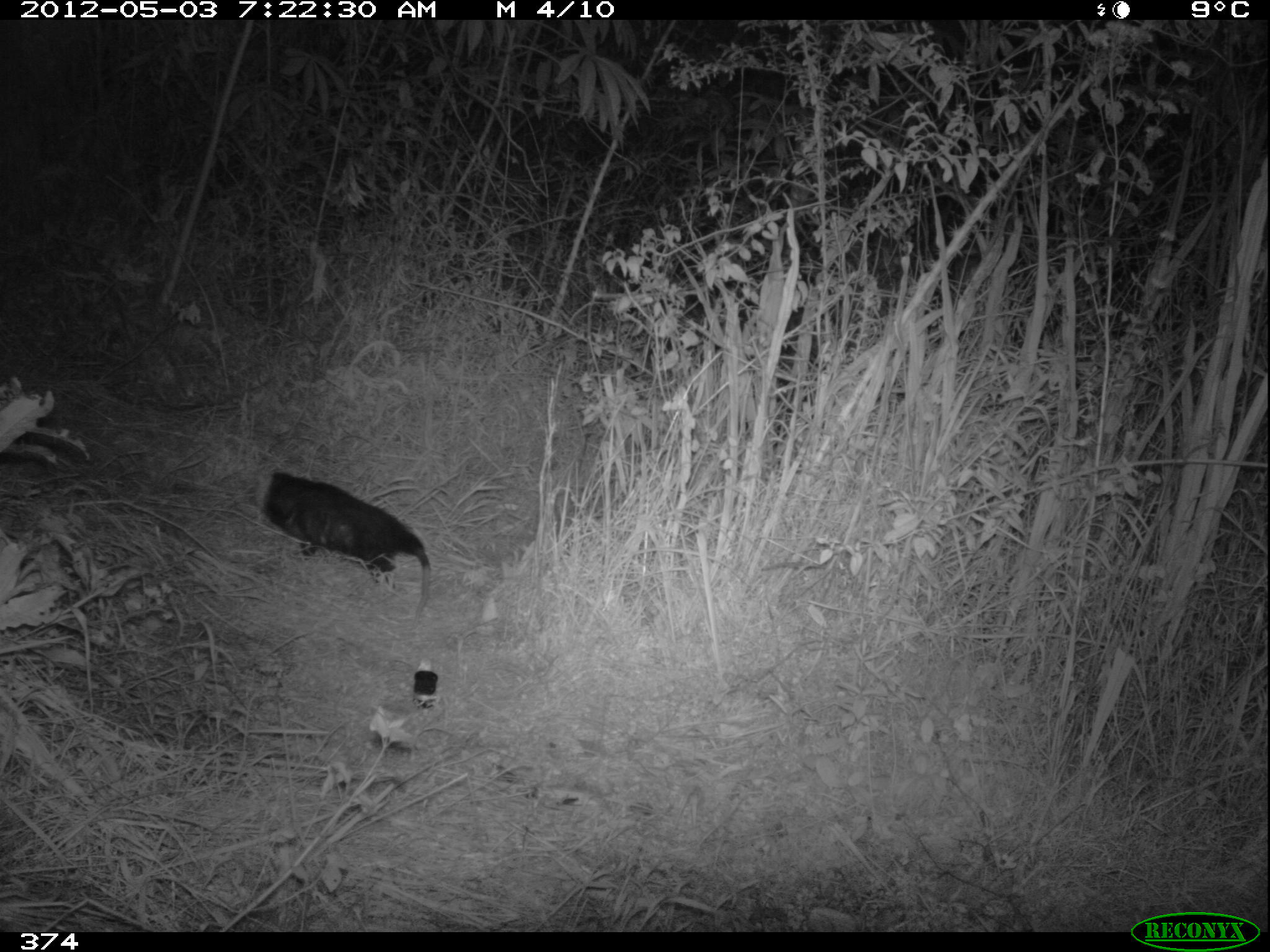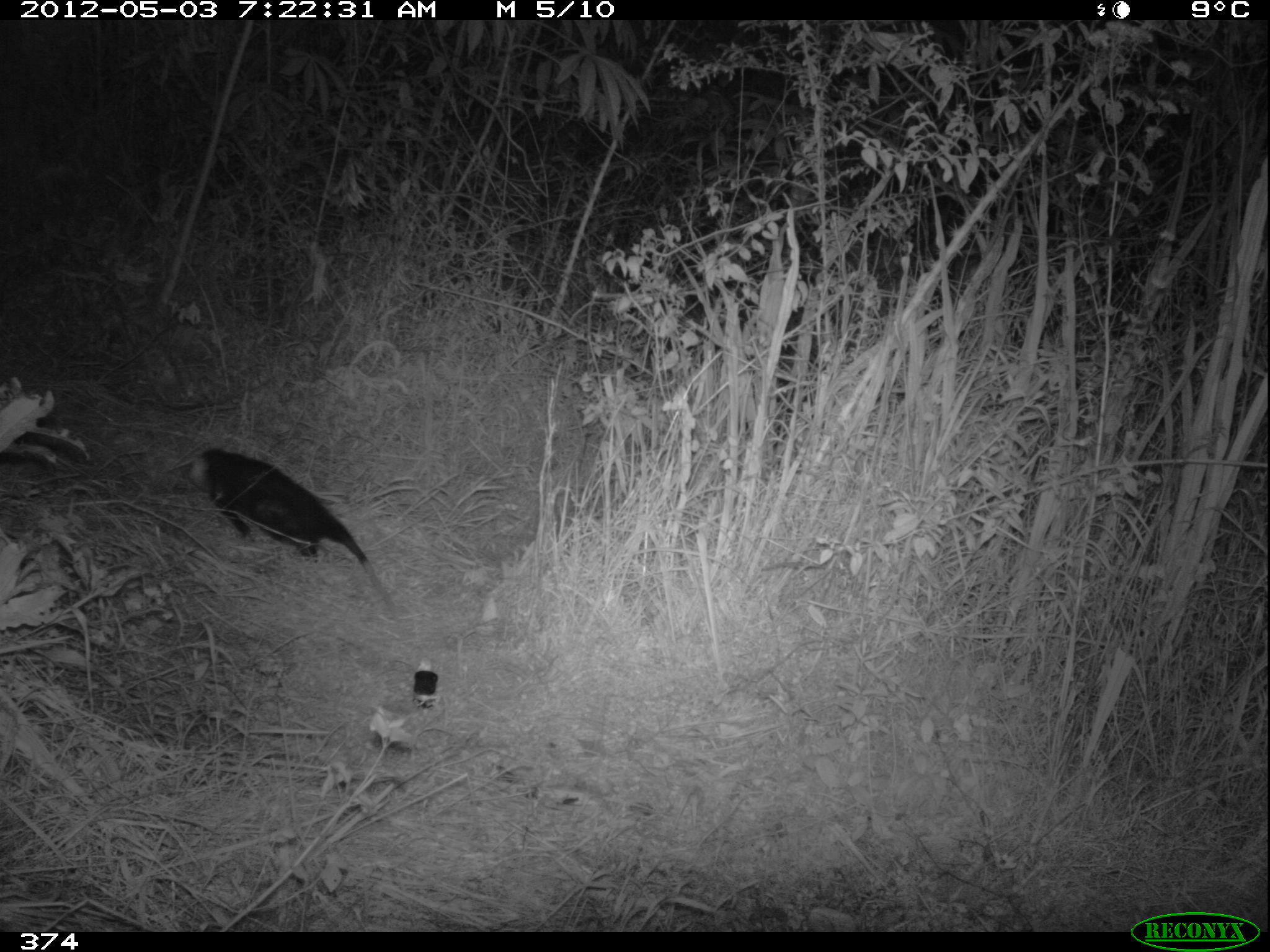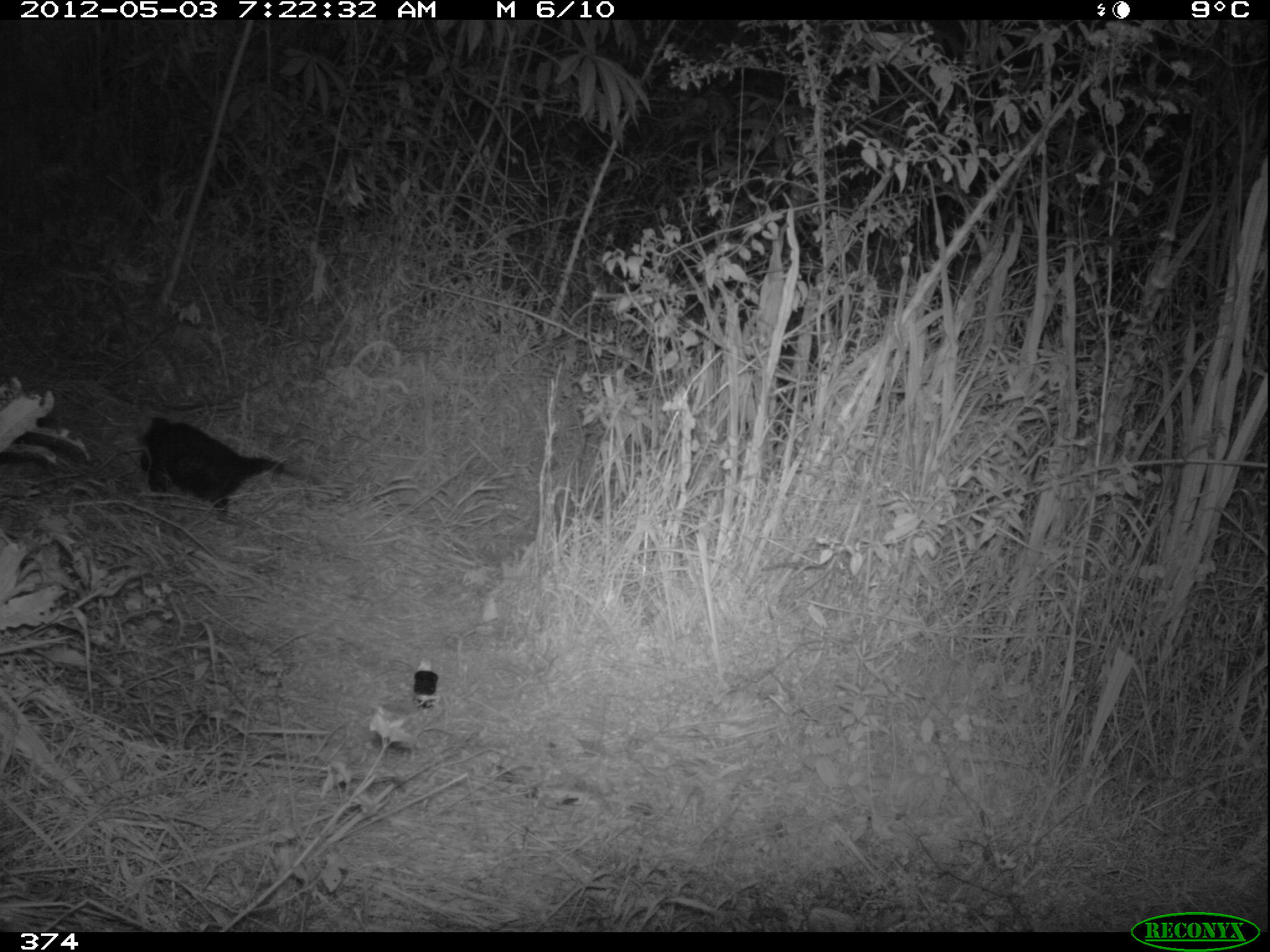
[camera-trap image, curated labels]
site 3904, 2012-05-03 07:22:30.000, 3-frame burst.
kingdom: Animalia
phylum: Chordata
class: Mammalia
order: Didelphimorphia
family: Didelphidae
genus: Didelphis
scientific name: Didelphis pernigra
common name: andean white-eared opossum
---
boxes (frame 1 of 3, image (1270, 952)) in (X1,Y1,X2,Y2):
didelphis pernigra: (252,465,432,633)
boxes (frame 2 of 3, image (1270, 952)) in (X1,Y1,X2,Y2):
didelphis pernigra: (182,444,406,628)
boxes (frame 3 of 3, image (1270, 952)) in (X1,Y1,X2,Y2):
didelphis pernigra: (135,416,324,525)